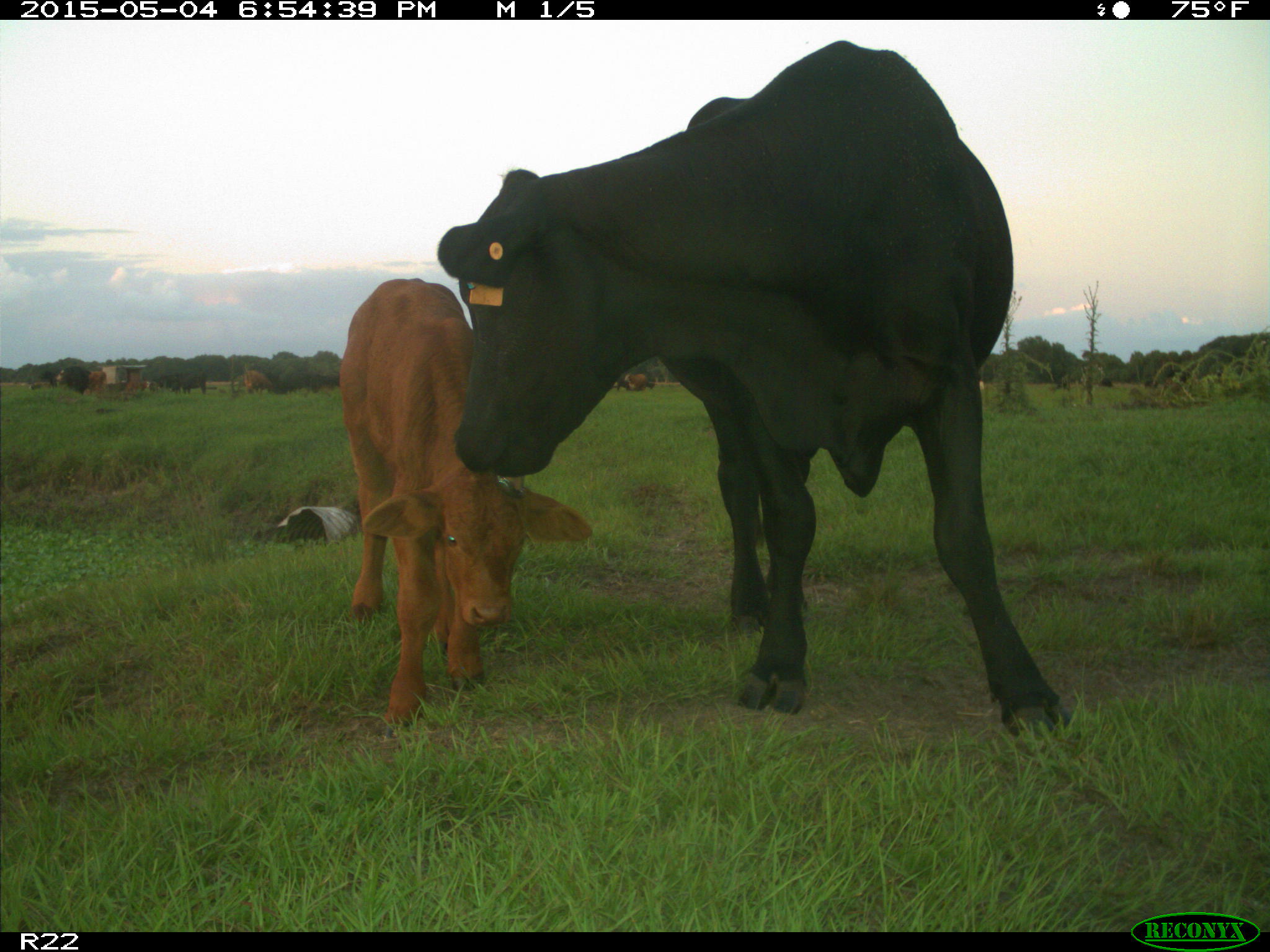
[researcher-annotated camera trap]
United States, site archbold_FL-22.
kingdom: Animalia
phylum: Chordata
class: Mammalia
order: Artiodactyla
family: Bovidae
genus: Bos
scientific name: Bos taurus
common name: domestic cow